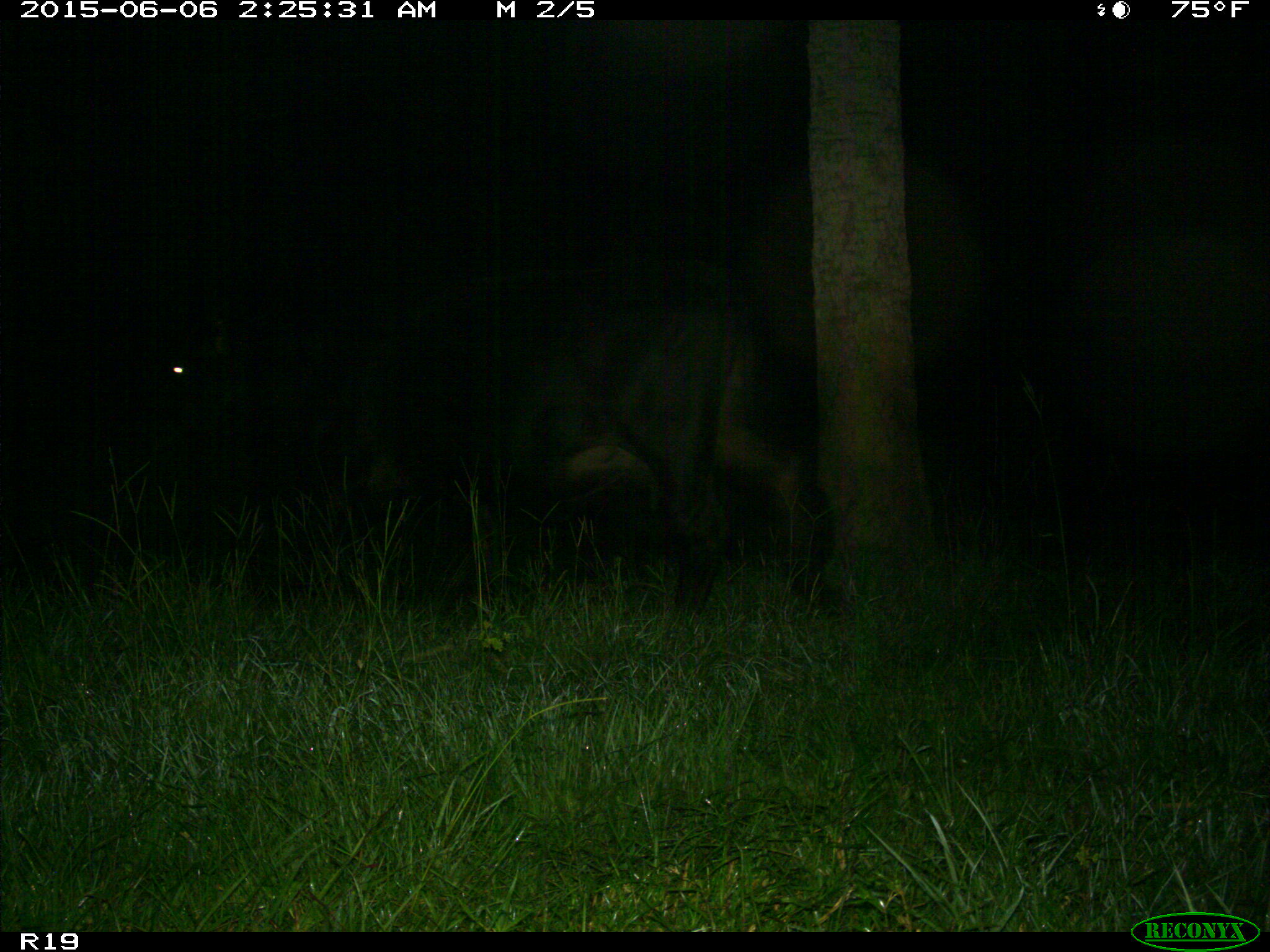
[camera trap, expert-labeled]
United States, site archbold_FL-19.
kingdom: Animalia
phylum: Chordata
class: Mammalia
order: Artiodactyla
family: Bovidae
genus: Bos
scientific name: Bos taurus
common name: domestic cow